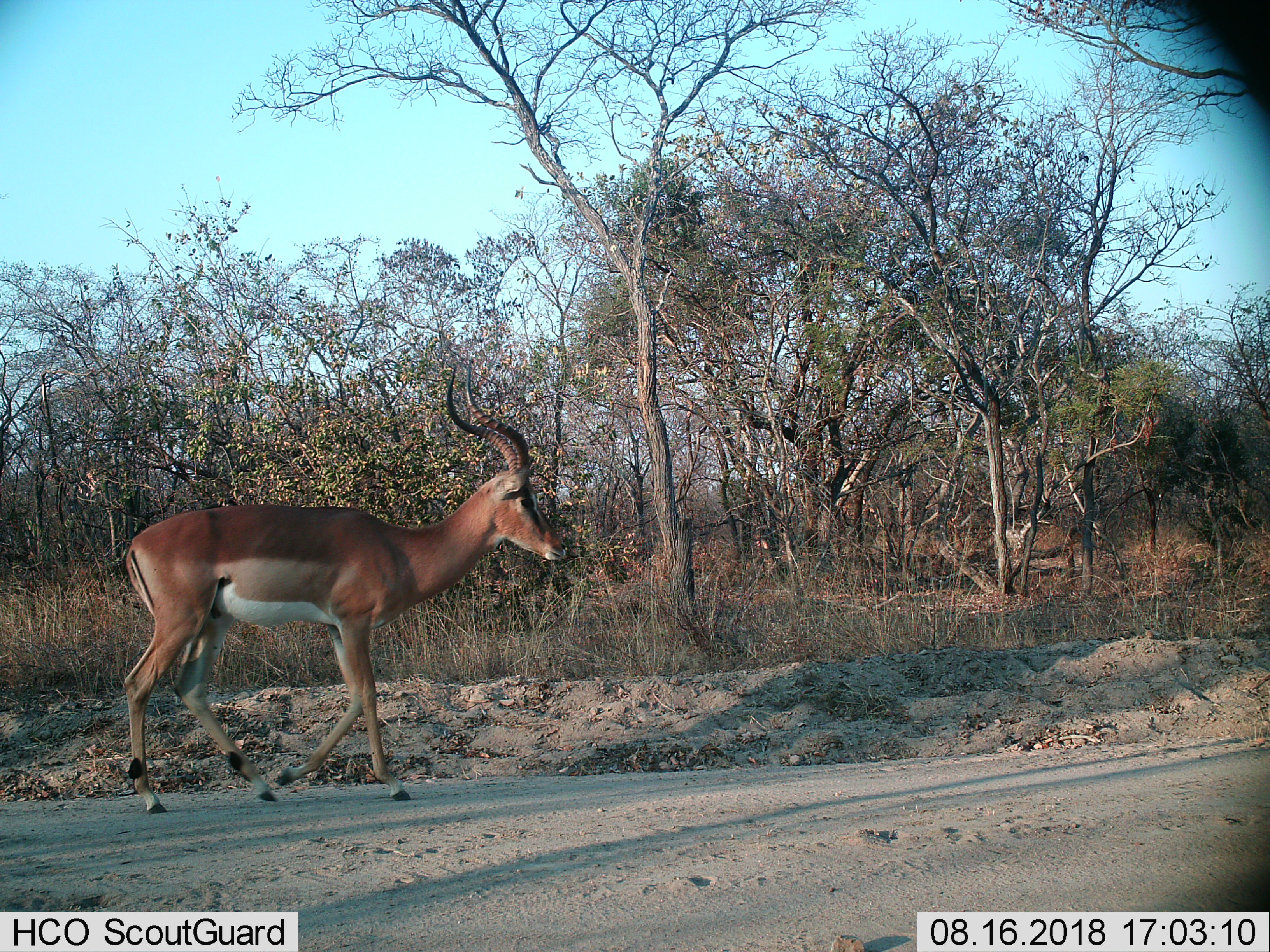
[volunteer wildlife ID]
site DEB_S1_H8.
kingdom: Animalia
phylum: Chordata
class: Mammalia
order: Artiodactyla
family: Bovidae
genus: Aepyceros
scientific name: Aepyceros melampus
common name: impala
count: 1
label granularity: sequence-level